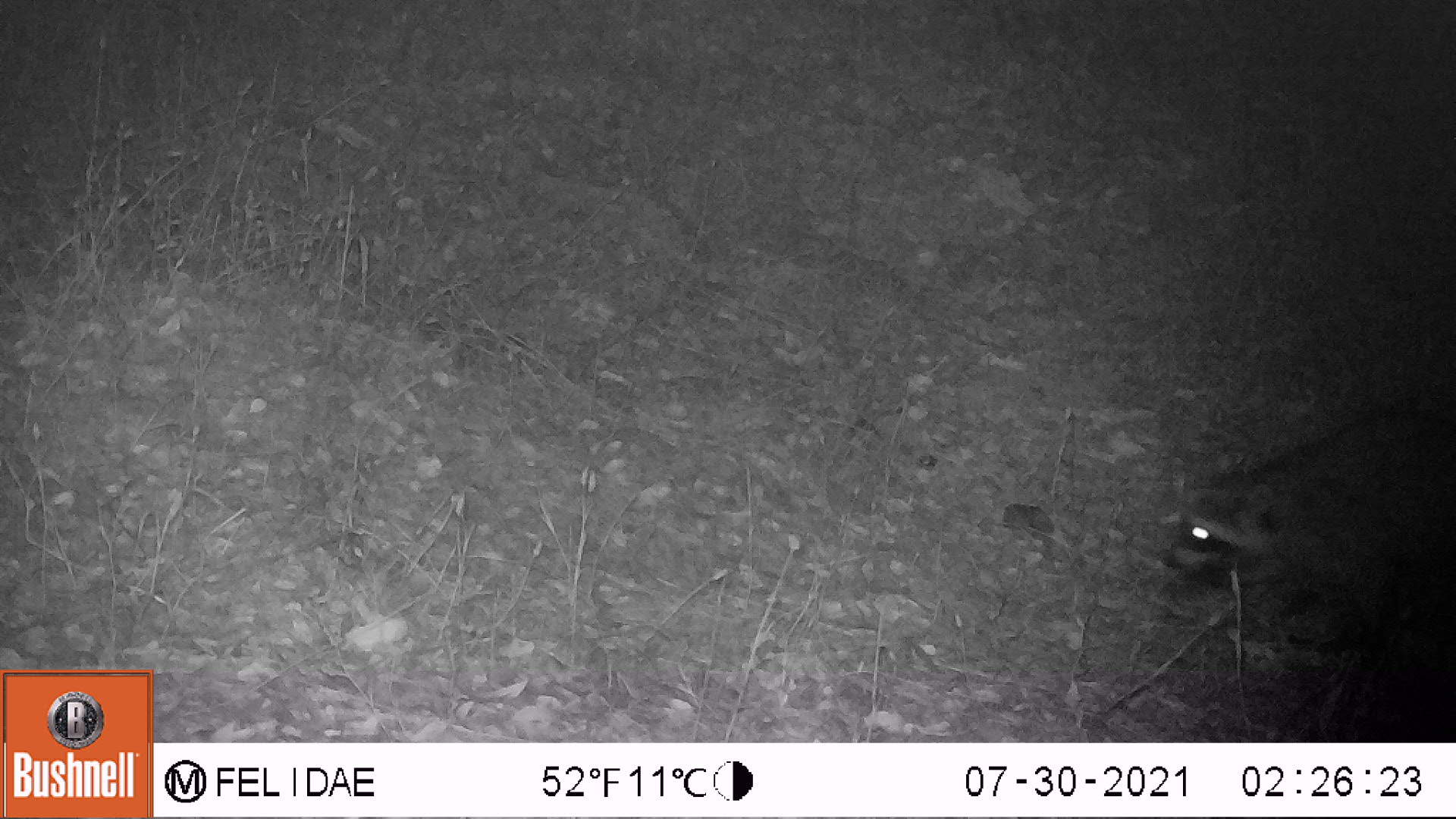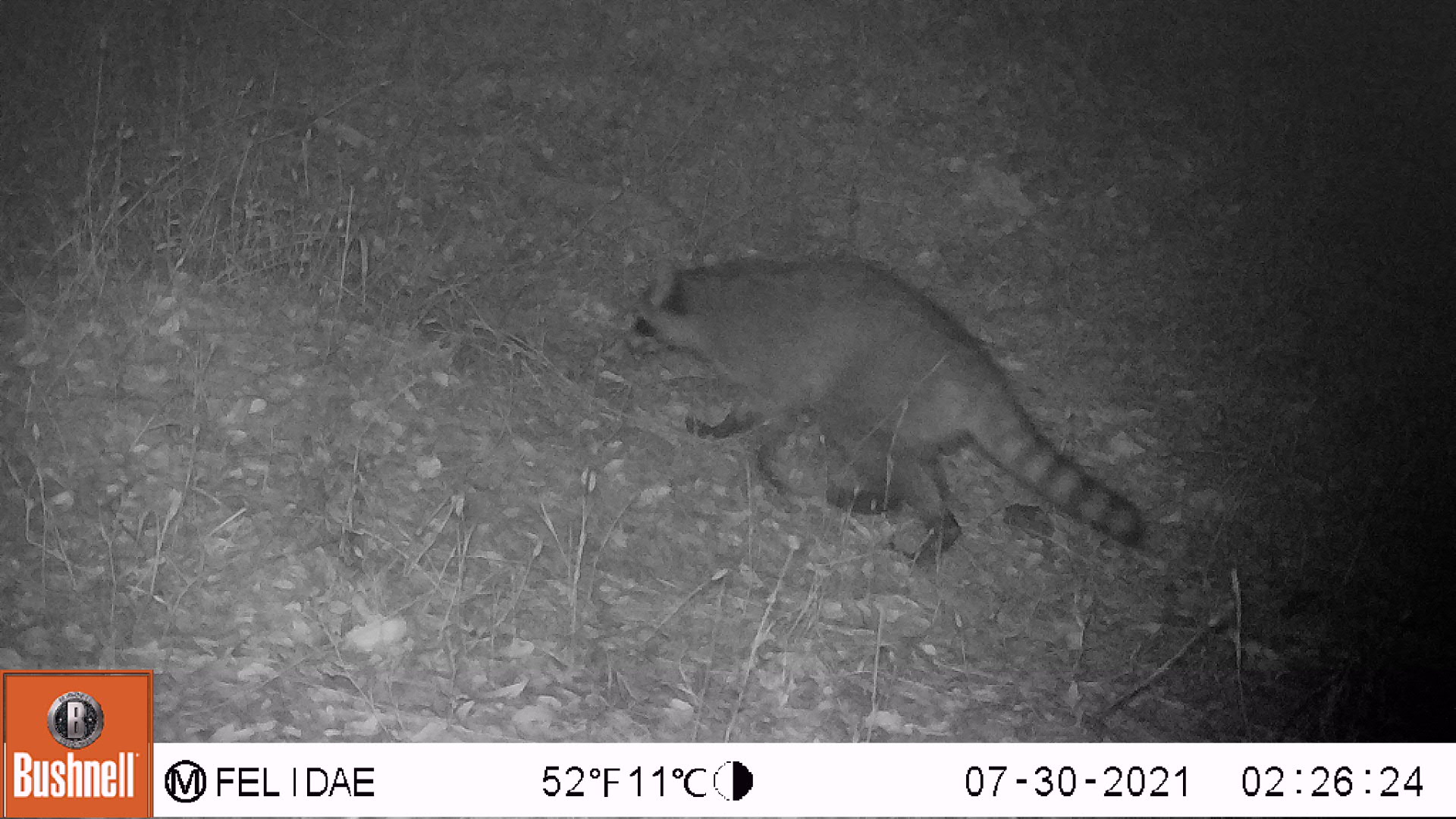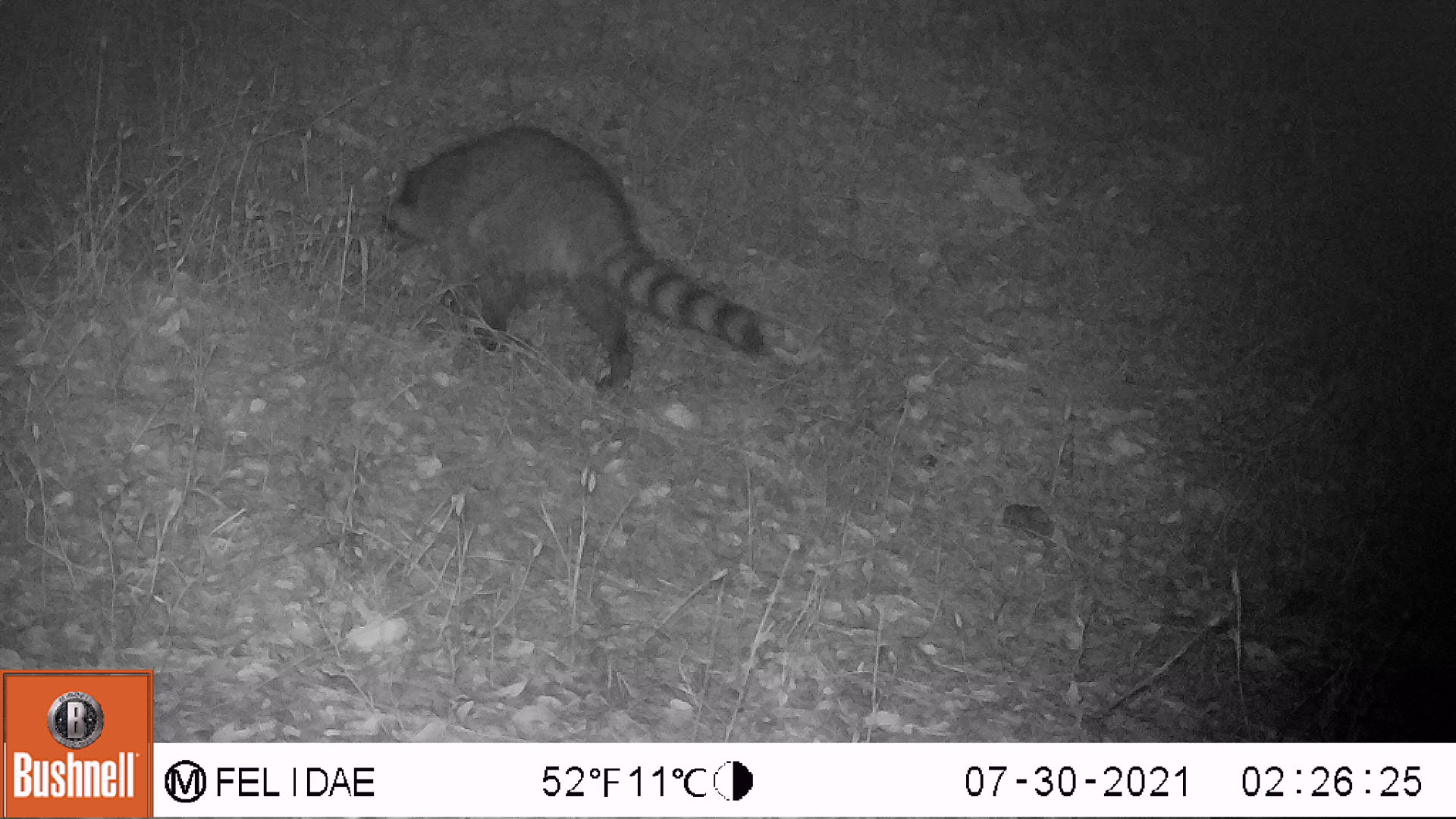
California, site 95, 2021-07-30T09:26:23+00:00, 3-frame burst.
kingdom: Animalia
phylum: Chordata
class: Mammalia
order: Carnivora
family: Procyonidae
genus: Procyon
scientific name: Procyon lotor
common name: raccoon